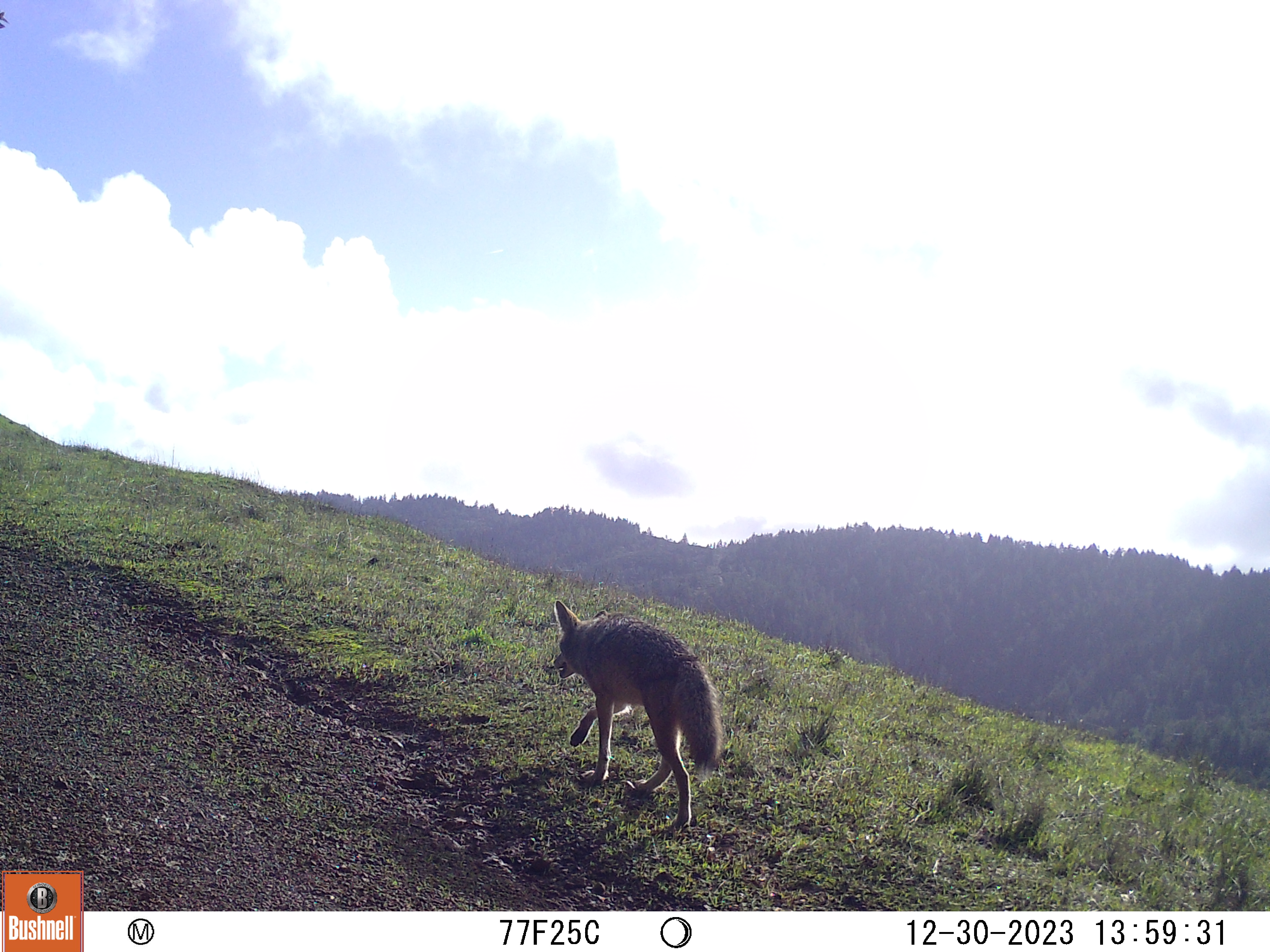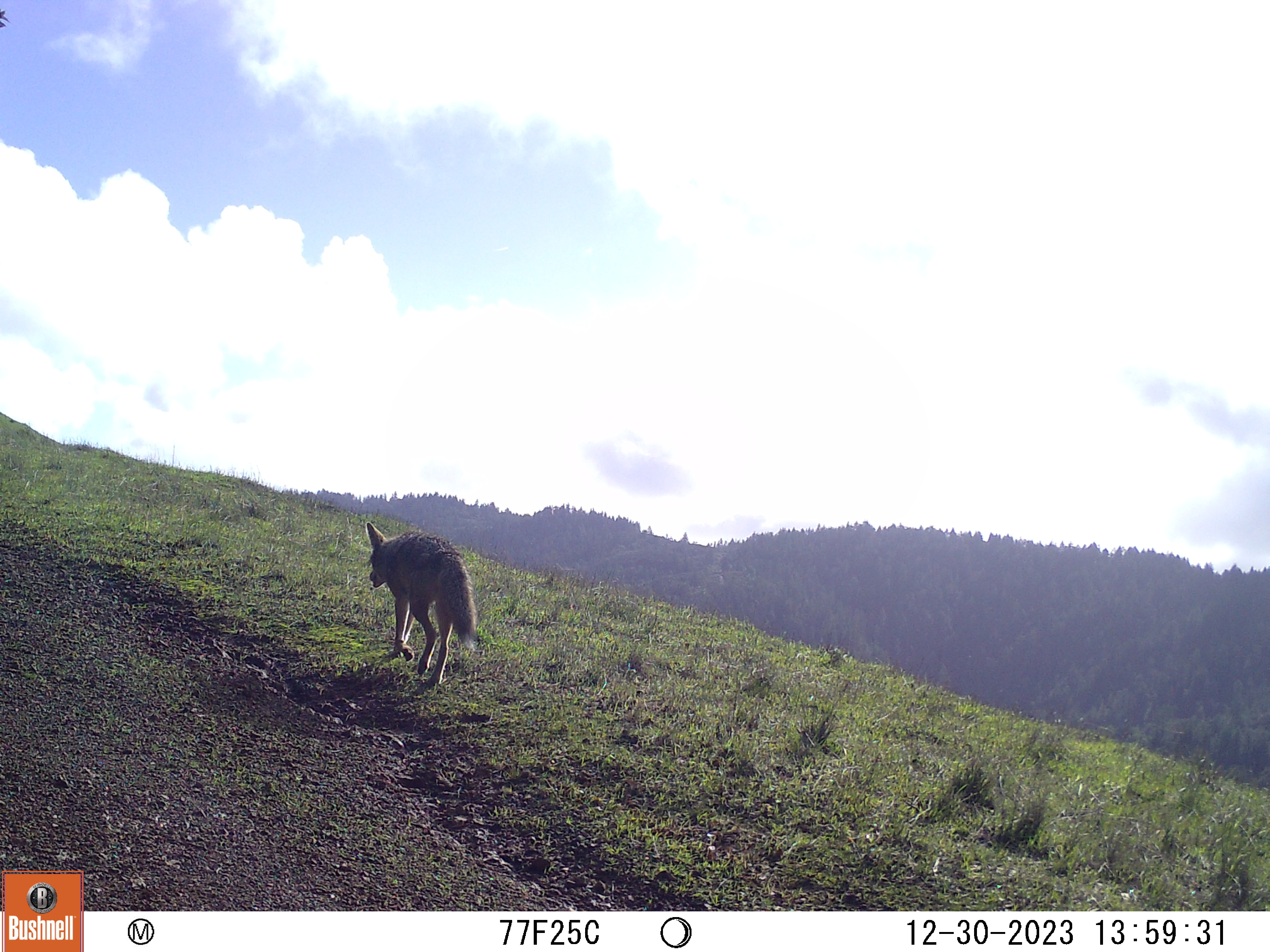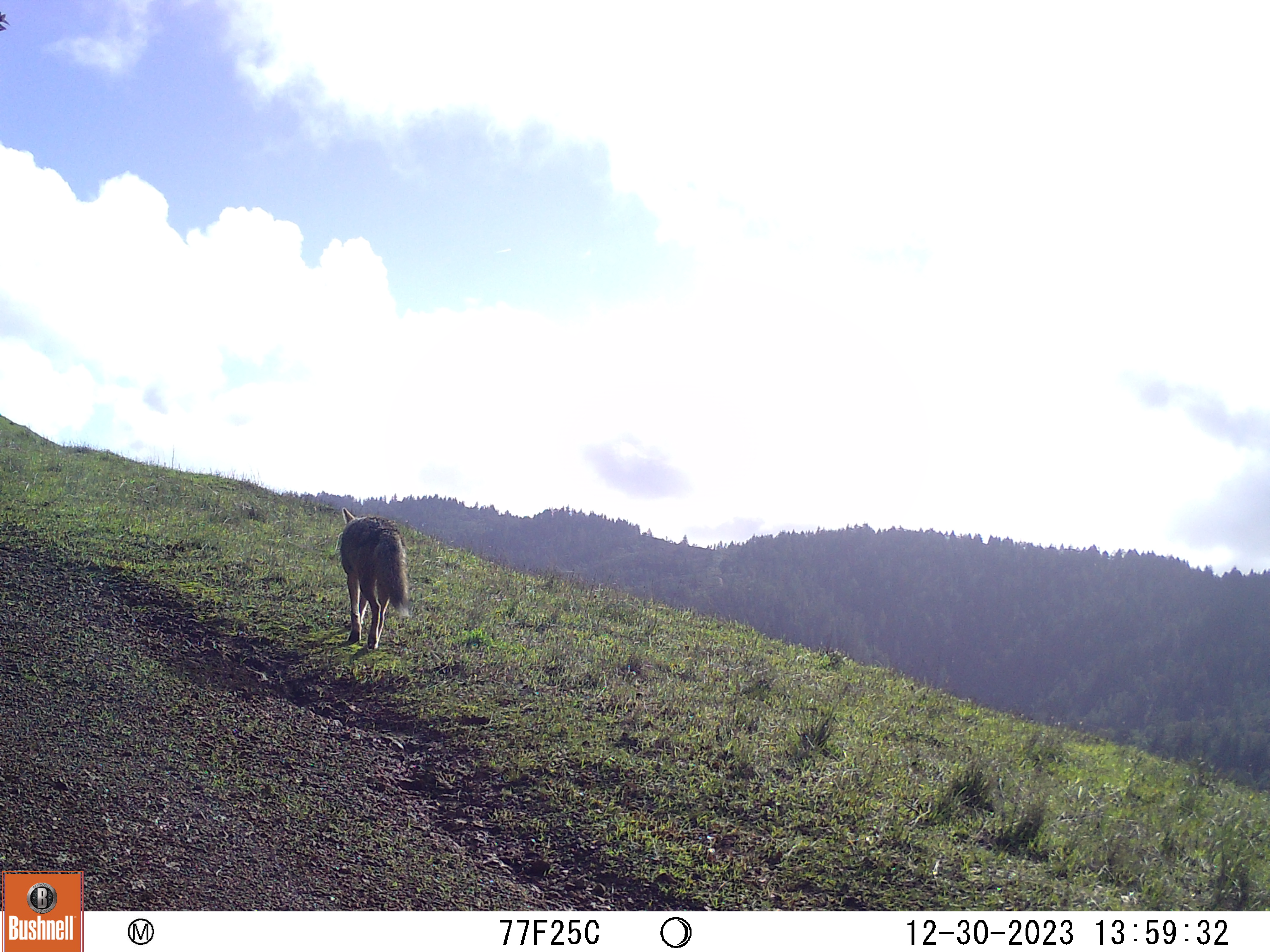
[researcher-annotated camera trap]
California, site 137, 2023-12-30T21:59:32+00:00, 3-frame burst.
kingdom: Animalia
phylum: Chordata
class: Mammalia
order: Carnivora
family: Canidae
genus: Canis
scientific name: Canis latrans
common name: coyote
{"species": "coyote (Canis latrans)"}